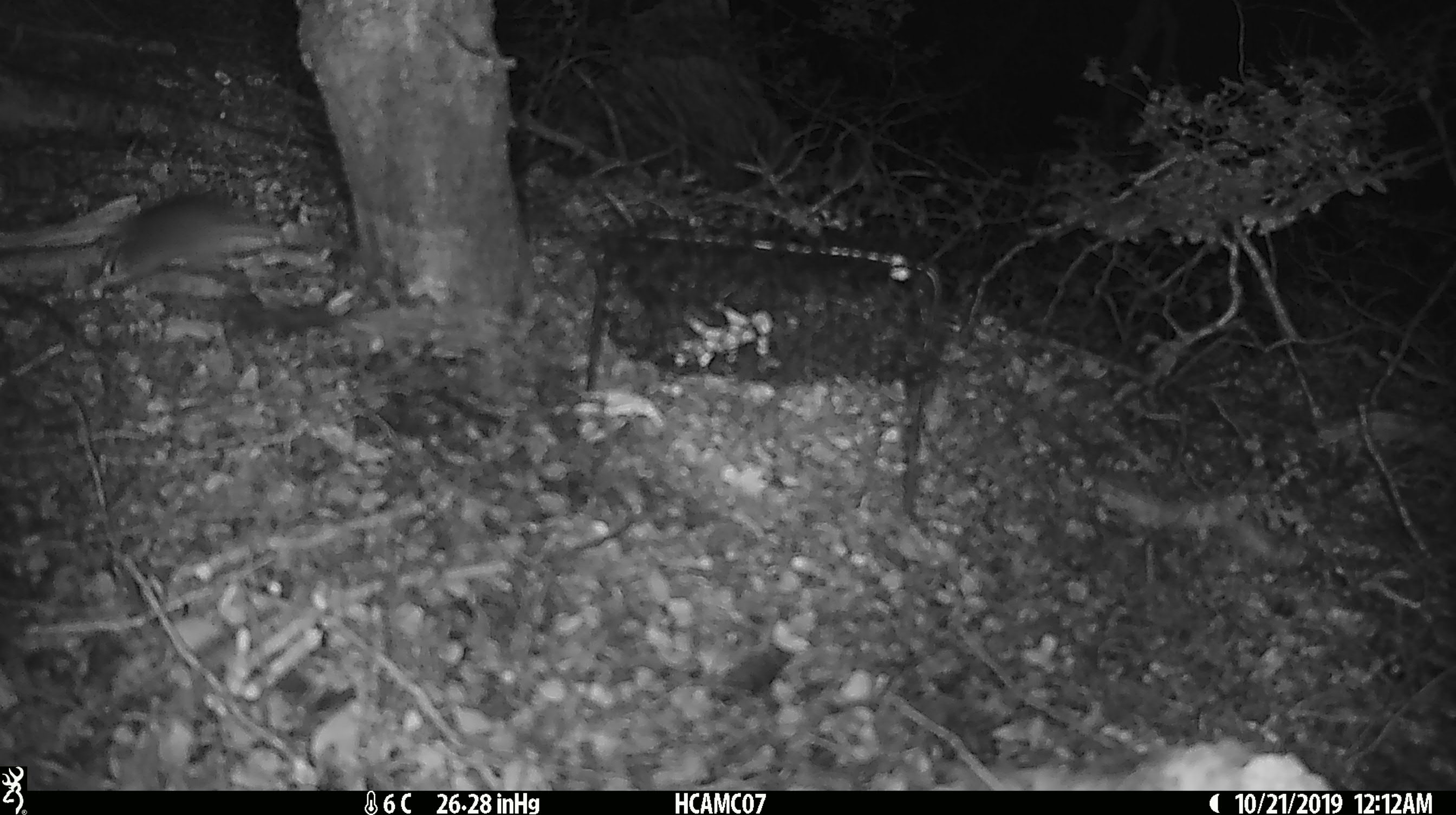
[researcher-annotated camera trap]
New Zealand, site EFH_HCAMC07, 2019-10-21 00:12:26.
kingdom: Animalia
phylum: Chordata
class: Mammalia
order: Rodentia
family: Muridae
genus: Mus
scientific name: Mus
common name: mouse